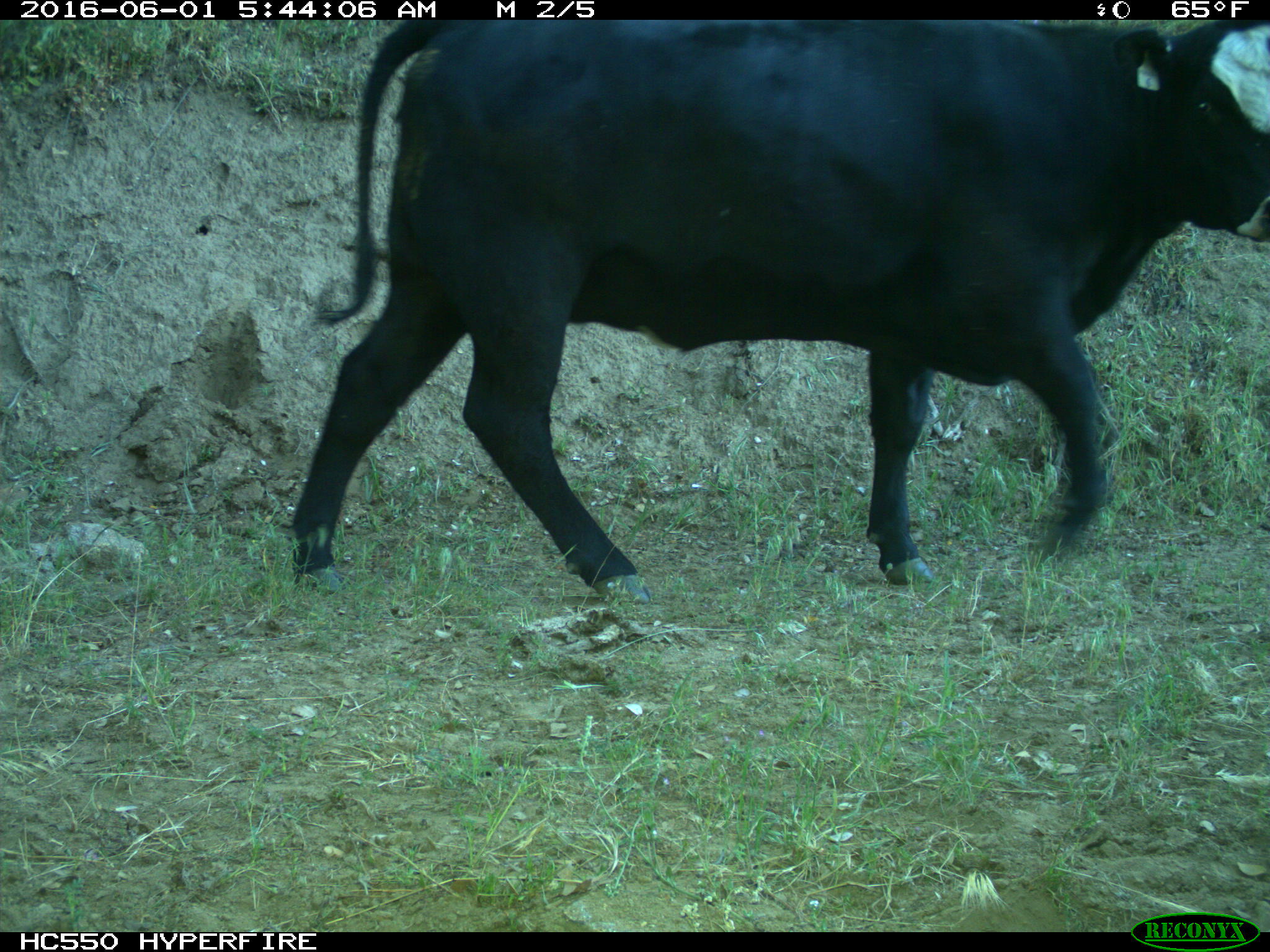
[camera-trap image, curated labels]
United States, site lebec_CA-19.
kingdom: Animalia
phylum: Chordata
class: Mammalia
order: Artiodactyla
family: Bovidae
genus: Bos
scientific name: Bos taurus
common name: domestic cow